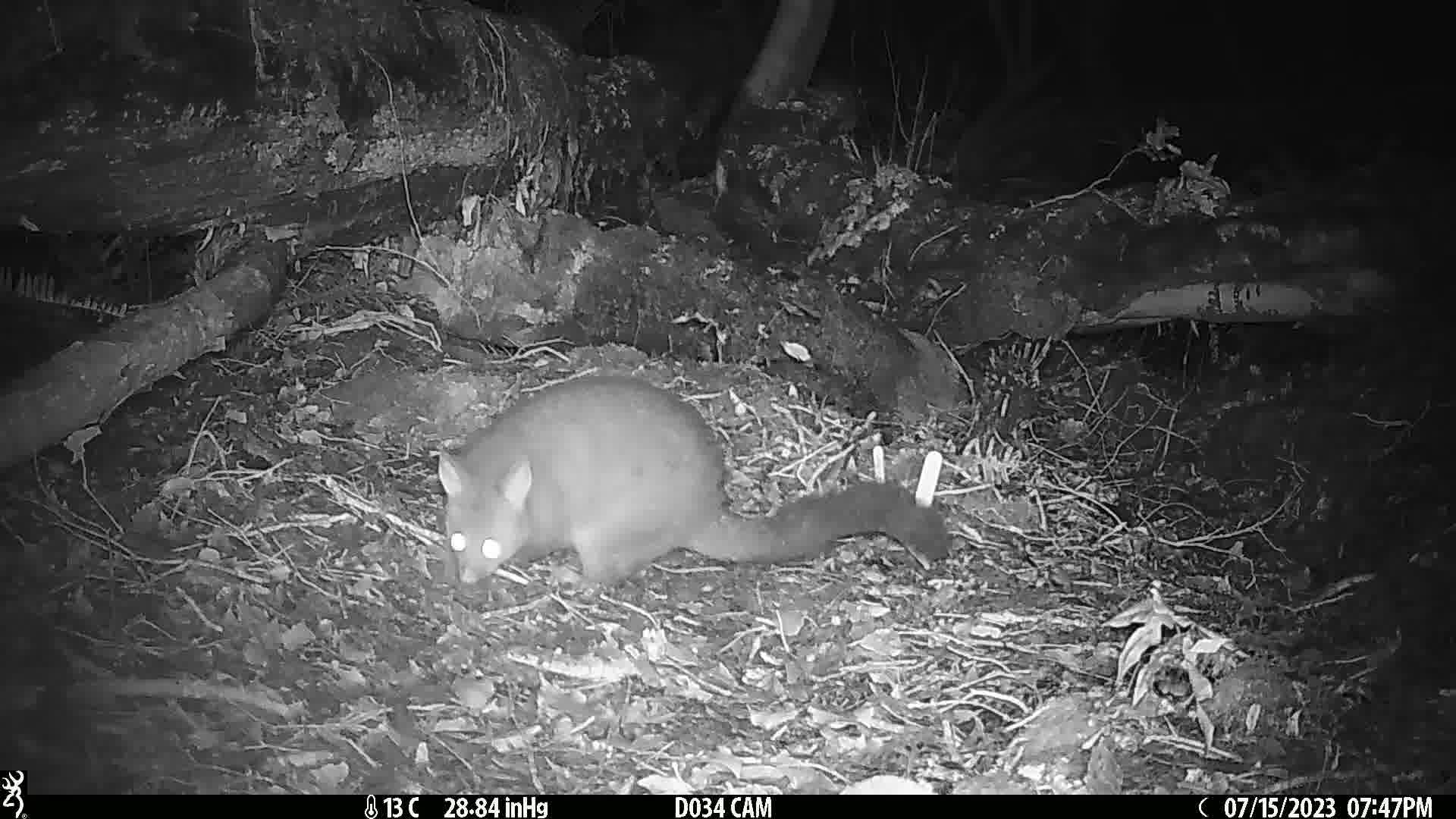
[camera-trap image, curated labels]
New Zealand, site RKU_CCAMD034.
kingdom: Animalia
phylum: Chordata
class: Mammalia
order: Diprotodontia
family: Phalangeridae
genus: Trichosurus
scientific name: Trichosurus vulpecula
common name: common brushtail possum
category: possum